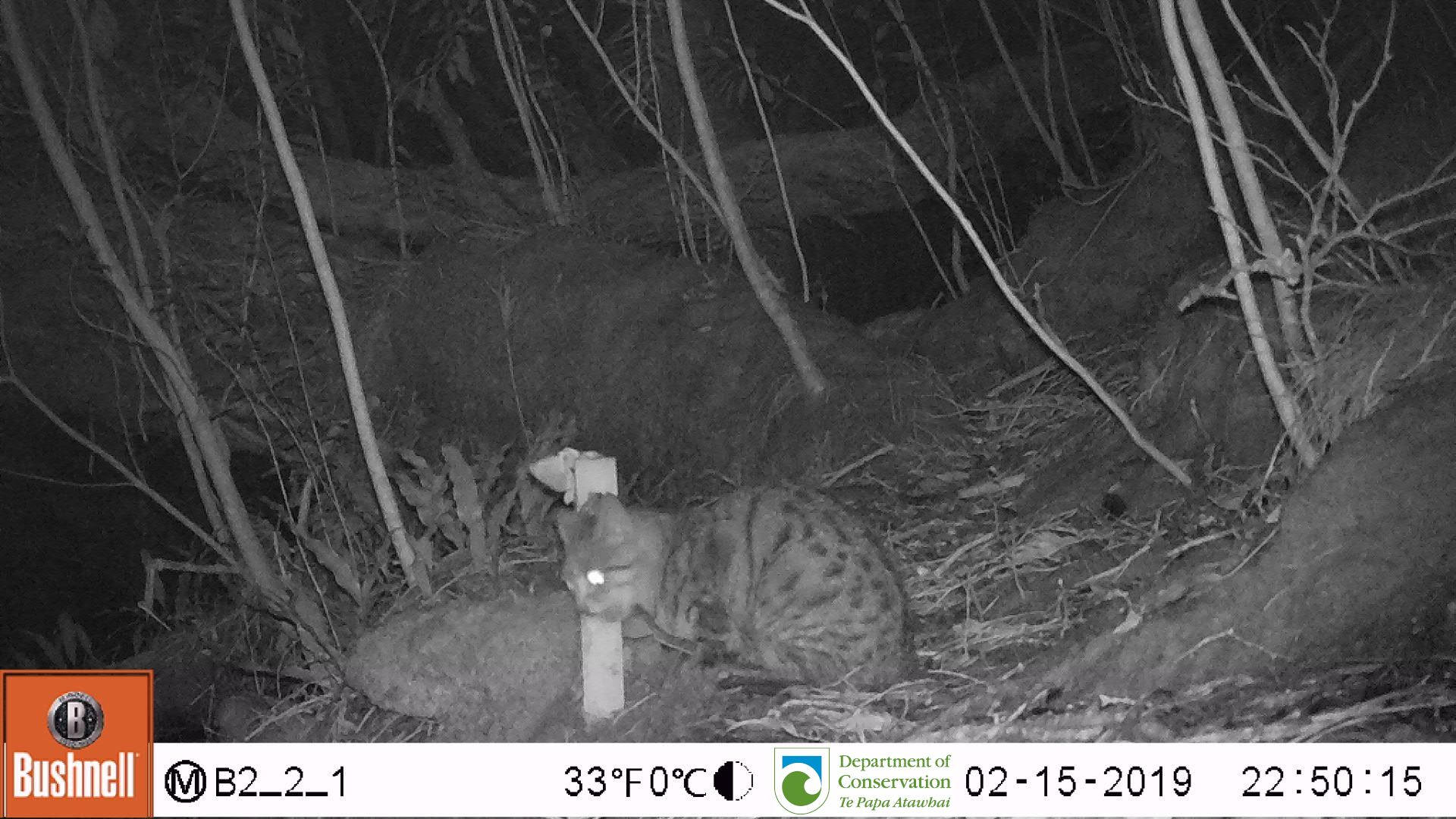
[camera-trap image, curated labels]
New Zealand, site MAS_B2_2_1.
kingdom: Animalia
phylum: Chordata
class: Mammalia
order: Carnivora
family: Felidae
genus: Felis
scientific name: Felis catus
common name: domestic cat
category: cat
Cat (domestic cat) (Felis catus).